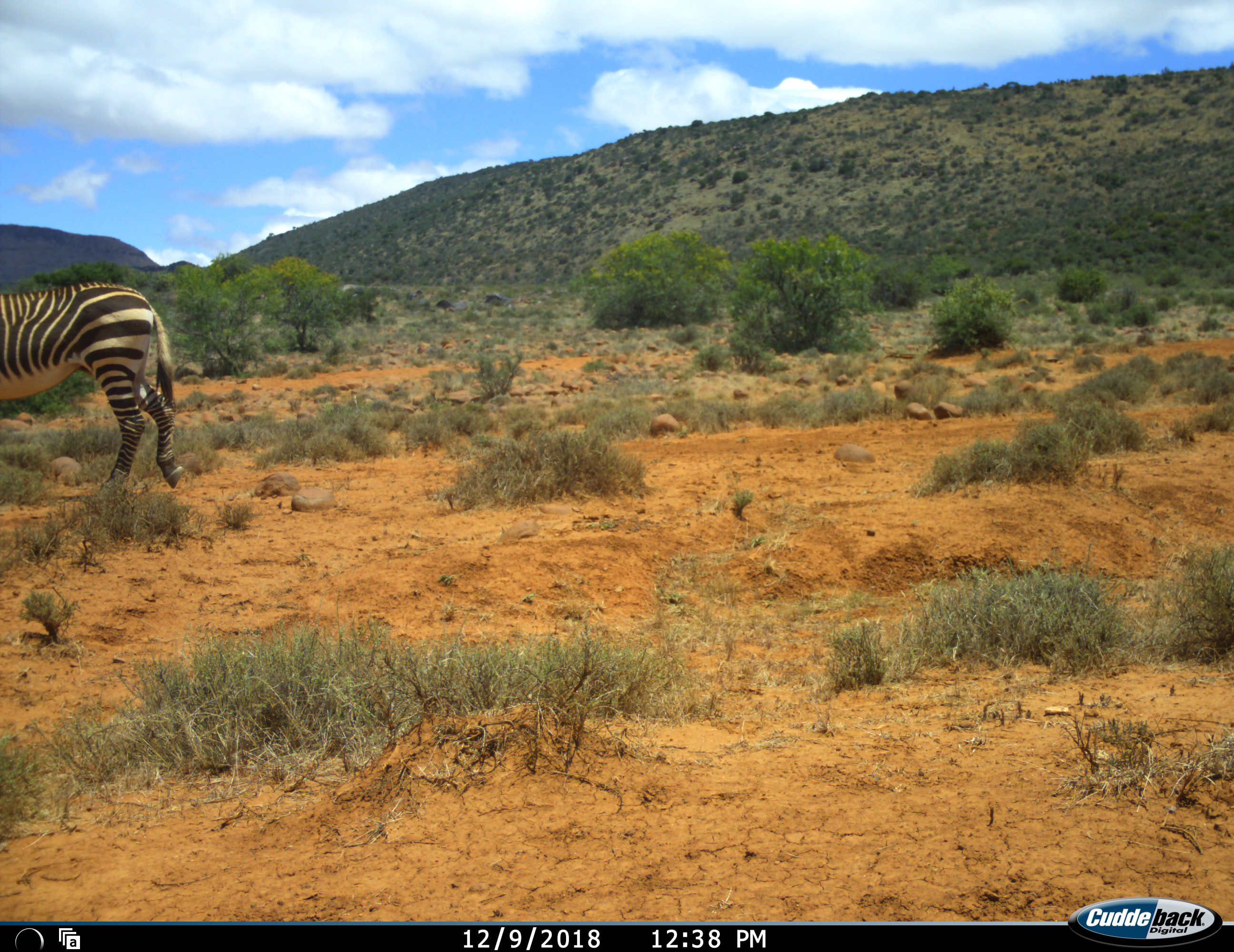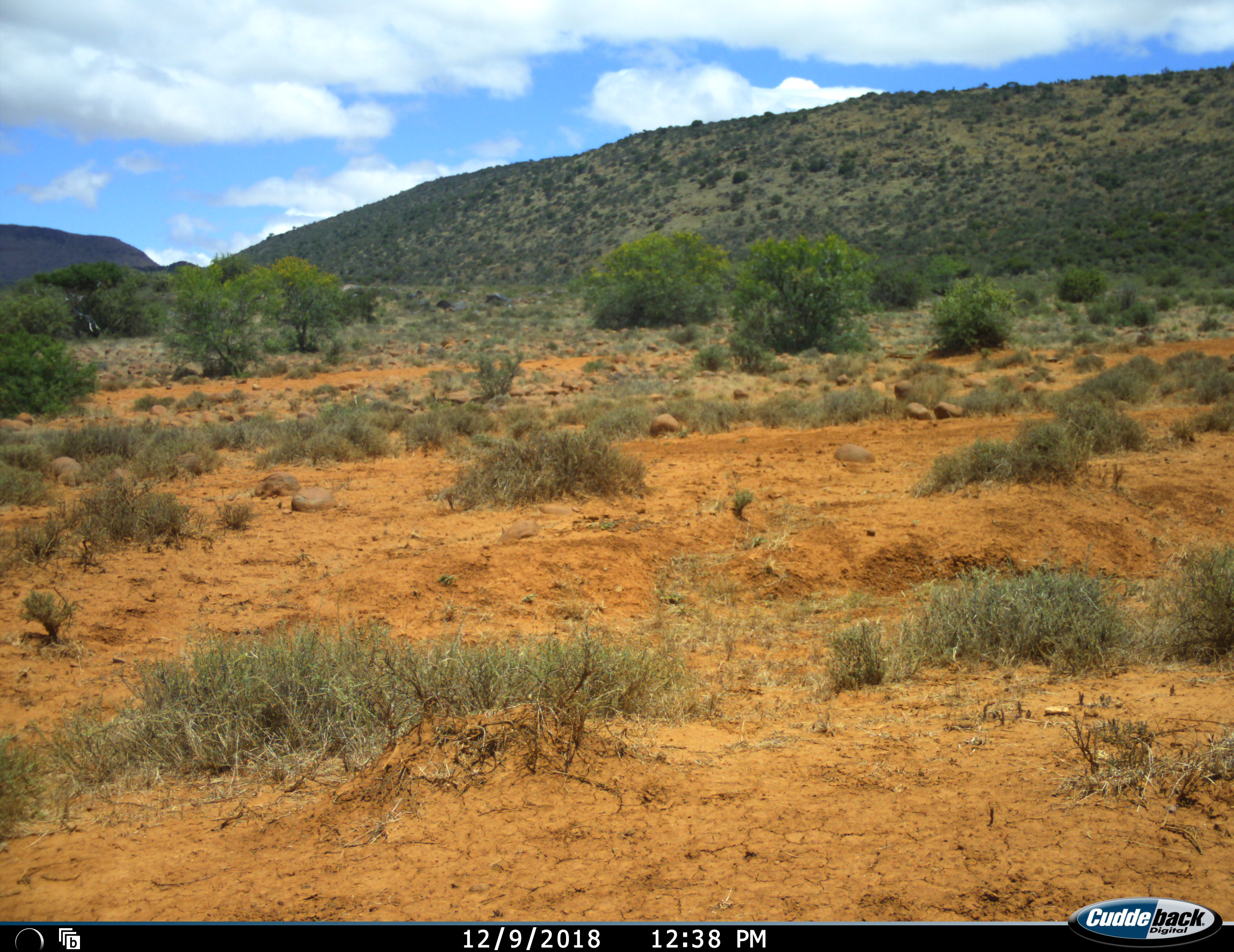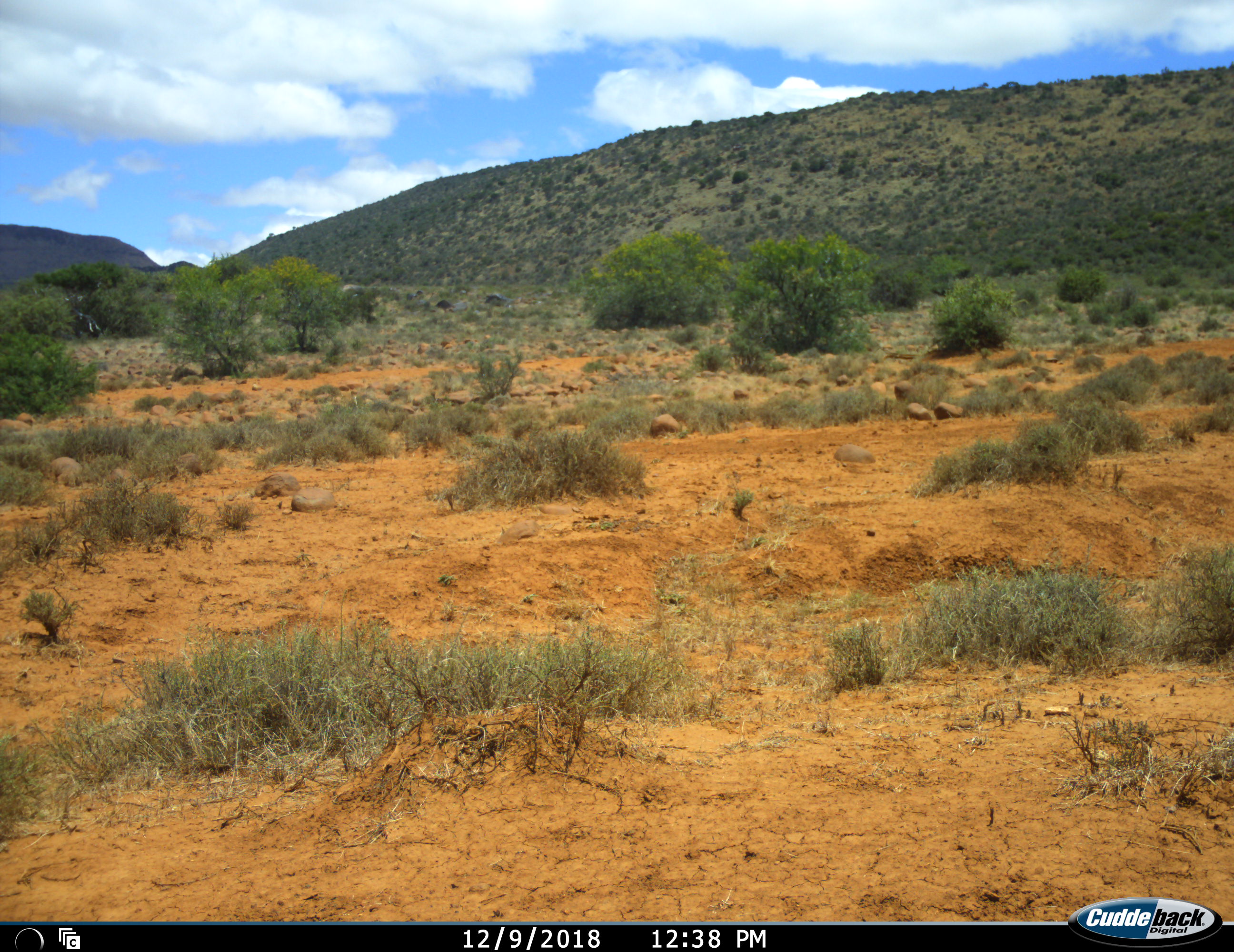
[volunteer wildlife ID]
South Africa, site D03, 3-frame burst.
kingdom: Animalia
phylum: Chordata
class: Mammalia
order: Perissodactyla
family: Equidae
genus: Equus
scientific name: Equus zebra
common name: mountain zebra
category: zebramountain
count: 1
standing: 10%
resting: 0%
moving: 90%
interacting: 0%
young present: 0%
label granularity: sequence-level